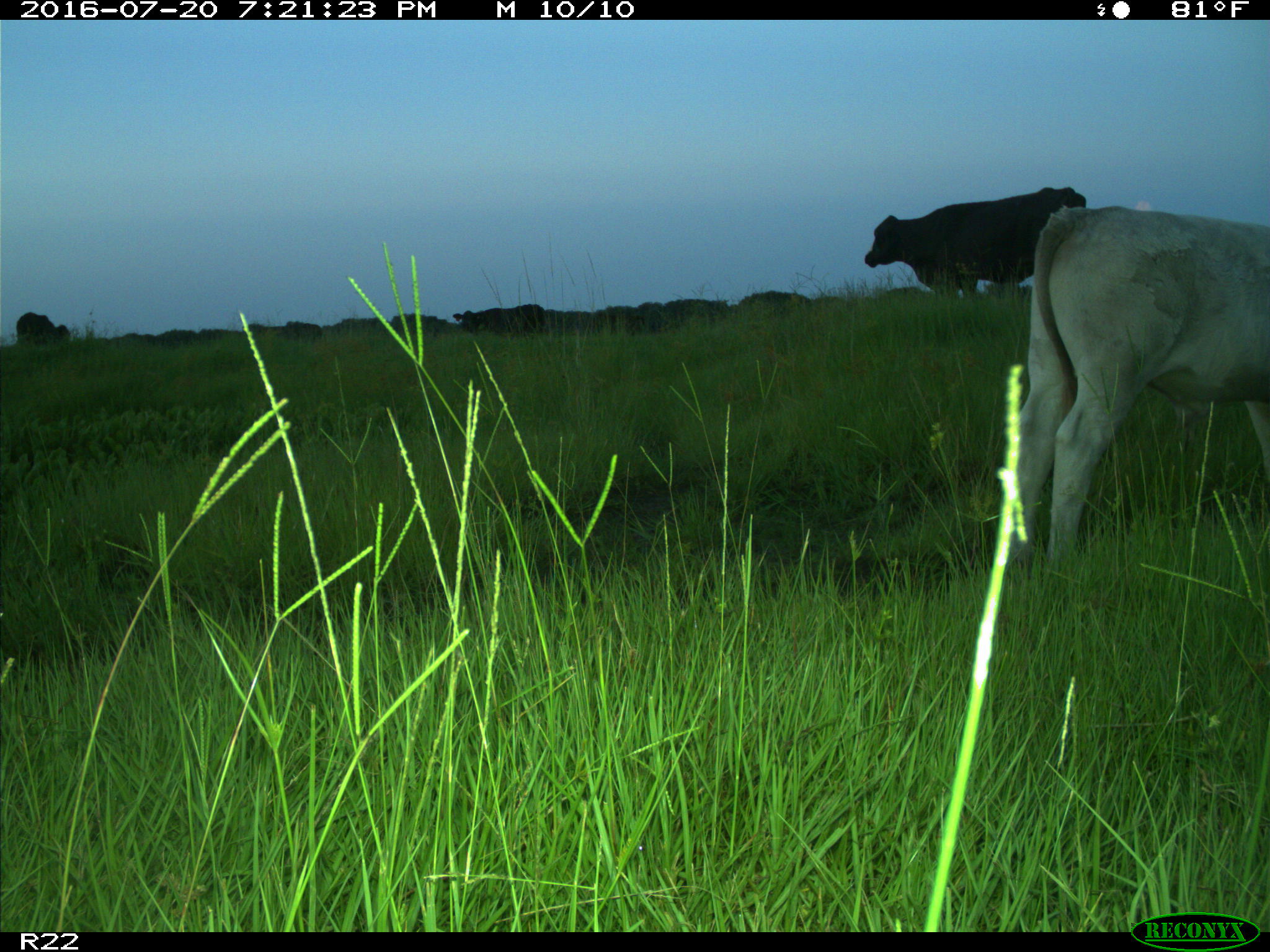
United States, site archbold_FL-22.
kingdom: Animalia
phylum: Chordata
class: Mammalia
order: Artiodactyla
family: Bovidae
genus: Bos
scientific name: Bos taurus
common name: domestic cow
Bos taurus (domestic cow).